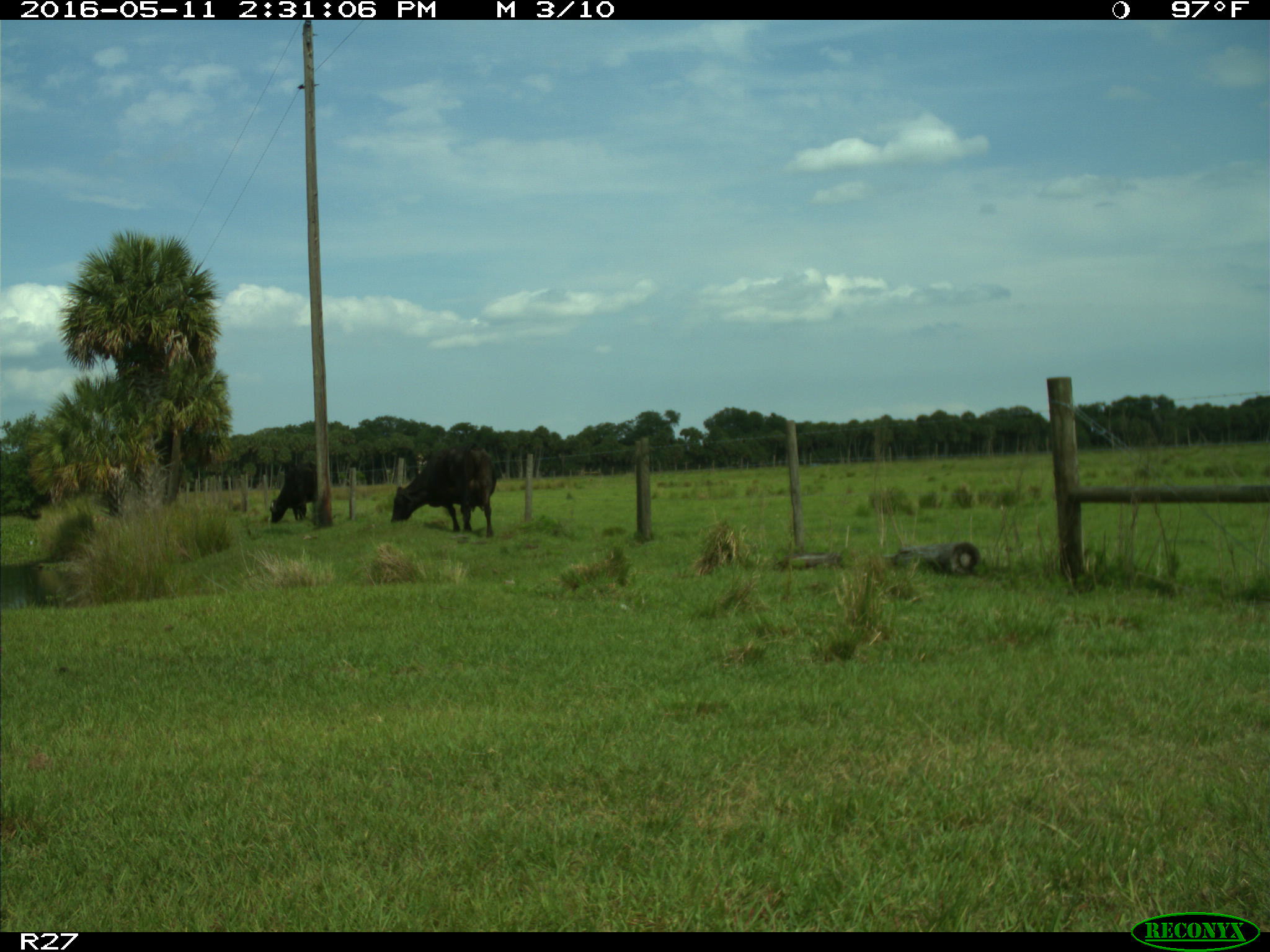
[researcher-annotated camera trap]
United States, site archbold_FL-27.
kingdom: Animalia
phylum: Chordata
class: Mammalia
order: Artiodactyla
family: Bovidae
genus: Bos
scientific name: Bos taurus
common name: domestic cow